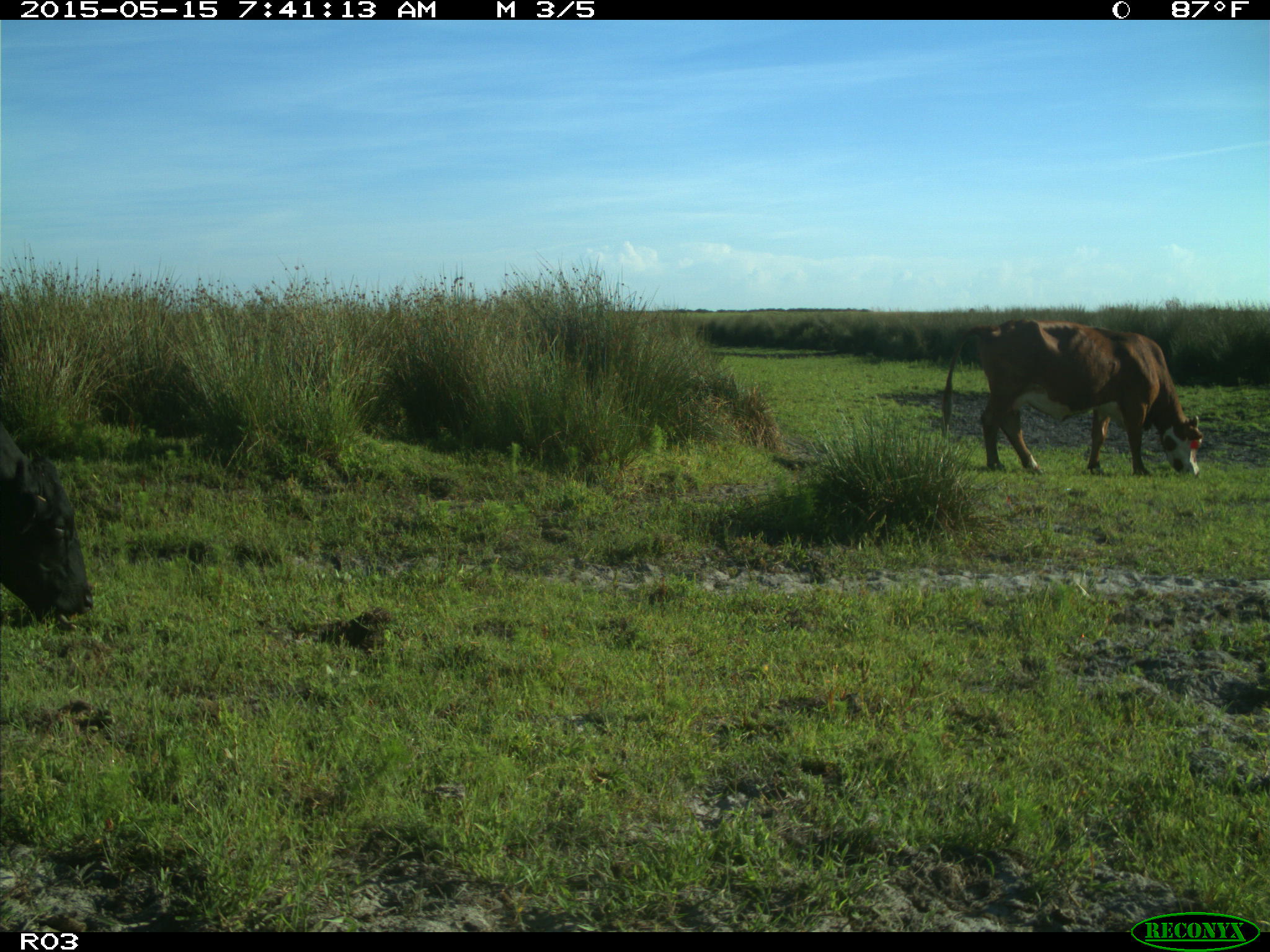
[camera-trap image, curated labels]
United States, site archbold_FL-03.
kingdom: Animalia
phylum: Chordata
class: Mammalia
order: Artiodactyla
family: Bovidae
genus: Bos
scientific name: Bos taurus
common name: domestic cow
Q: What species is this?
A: Bos taurus (domestic cow).